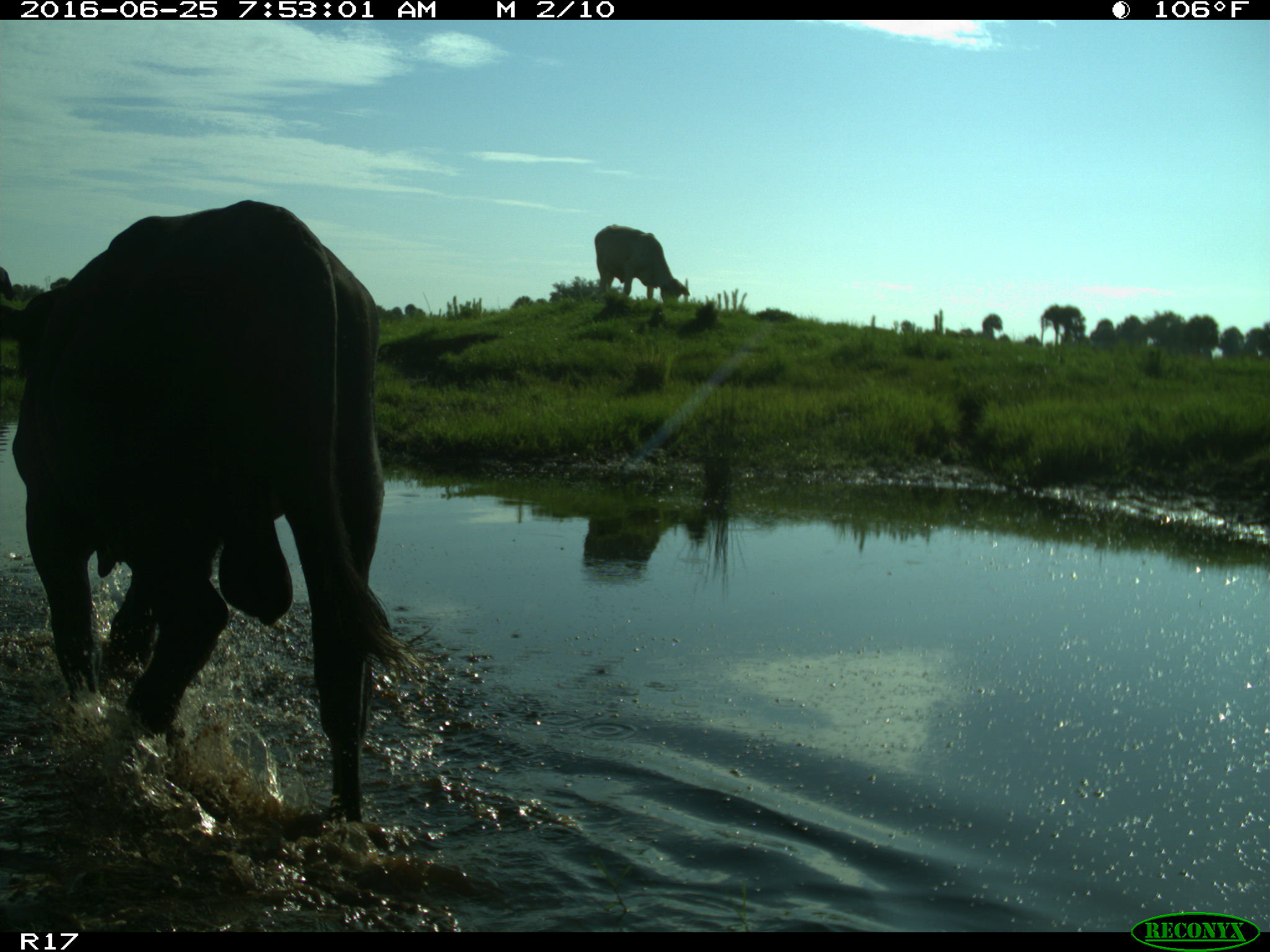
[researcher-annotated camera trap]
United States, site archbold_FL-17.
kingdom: Animalia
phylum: Chordata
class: Mammalia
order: Artiodactyla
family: Bovidae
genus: Bos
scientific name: Bos taurus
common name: domestic cow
Bos taurus (domestic cow).